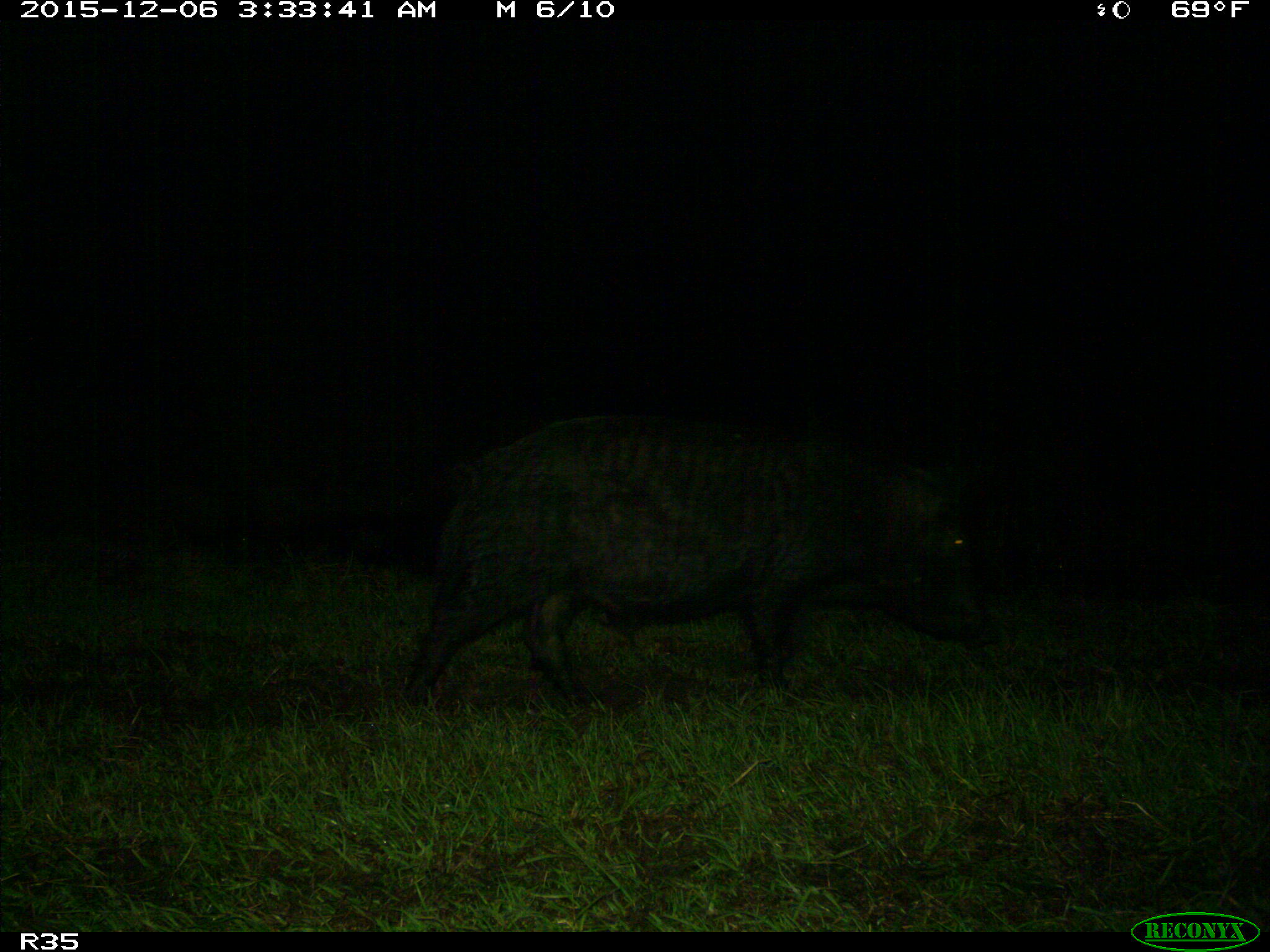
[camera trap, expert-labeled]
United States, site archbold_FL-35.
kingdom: Animalia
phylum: Chordata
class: Mammalia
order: Artiodactyla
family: Suidae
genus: Sus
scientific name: Sus scrofa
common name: wild boar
Sus scrofa (wild boar).